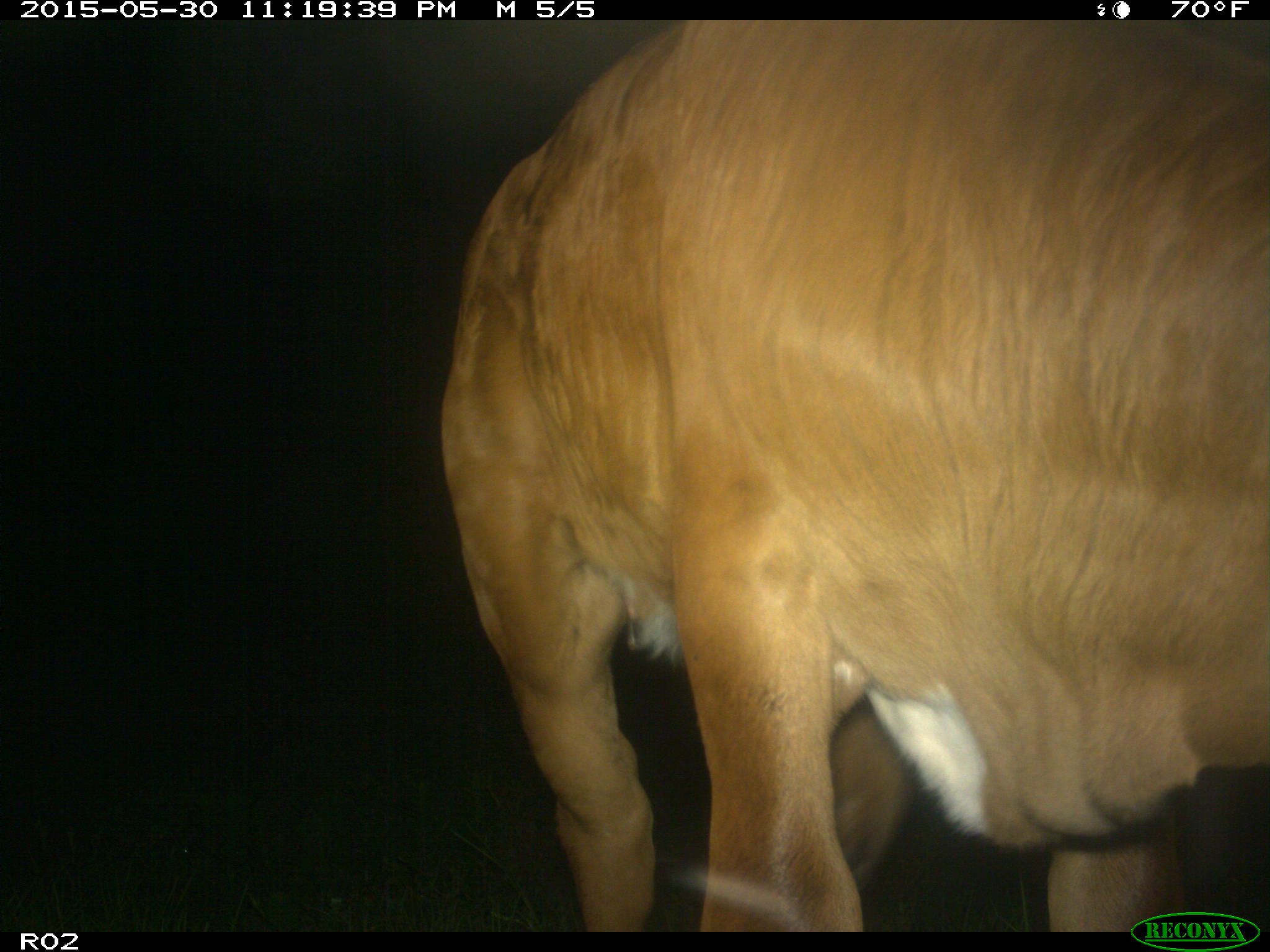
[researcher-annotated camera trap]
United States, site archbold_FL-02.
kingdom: Animalia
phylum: Chordata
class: Mammalia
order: Artiodactyla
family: Bovidae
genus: Bos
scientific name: Bos taurus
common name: domestic cow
Bos taurus (domestic cow).